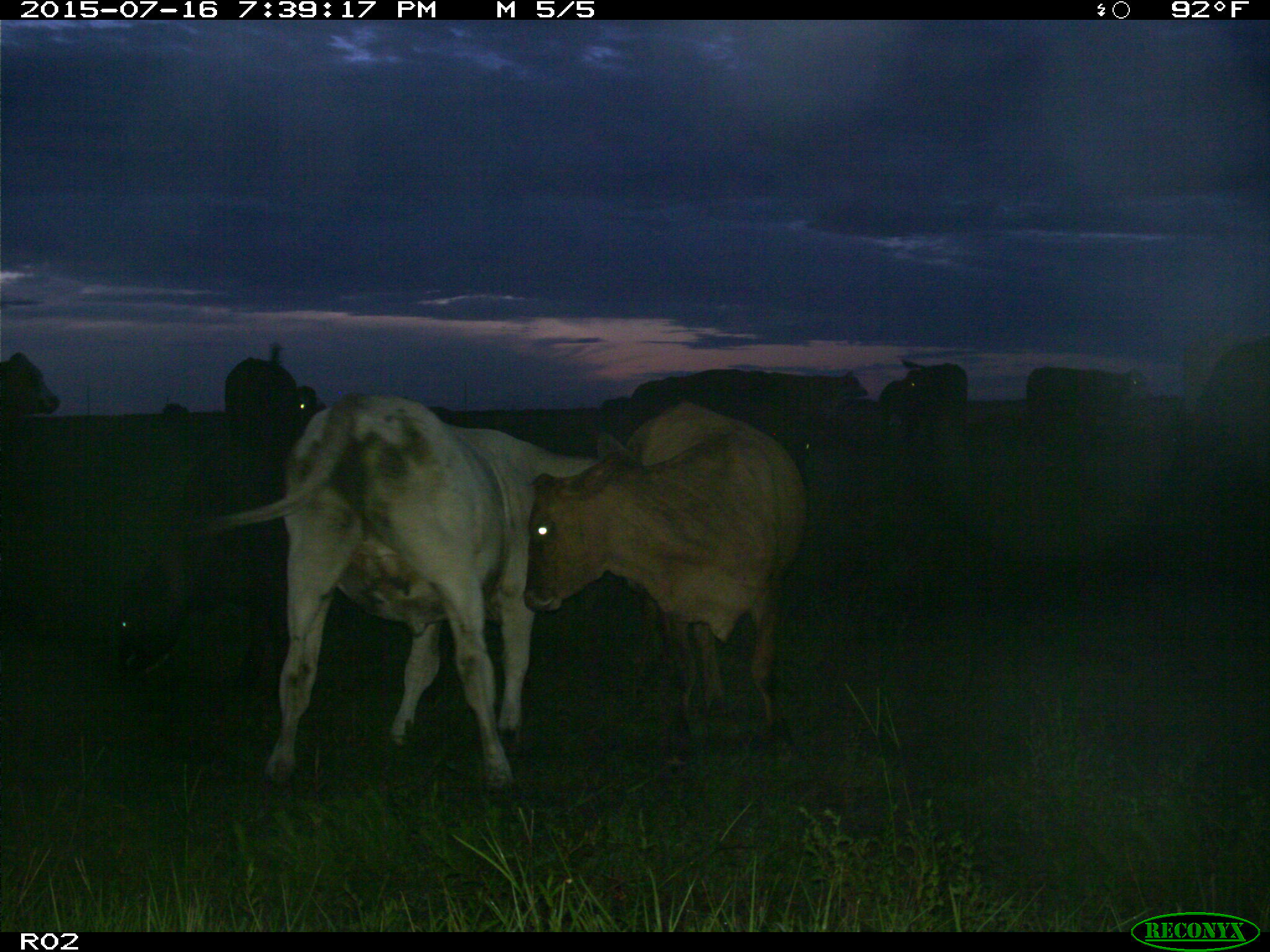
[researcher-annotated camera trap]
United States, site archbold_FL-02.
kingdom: Animalia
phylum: Chordata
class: Mammalia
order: Artiodactyla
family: Bovidae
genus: Bos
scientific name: Bos taurus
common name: domestic cow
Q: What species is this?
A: Bos taurus (domestic cow).